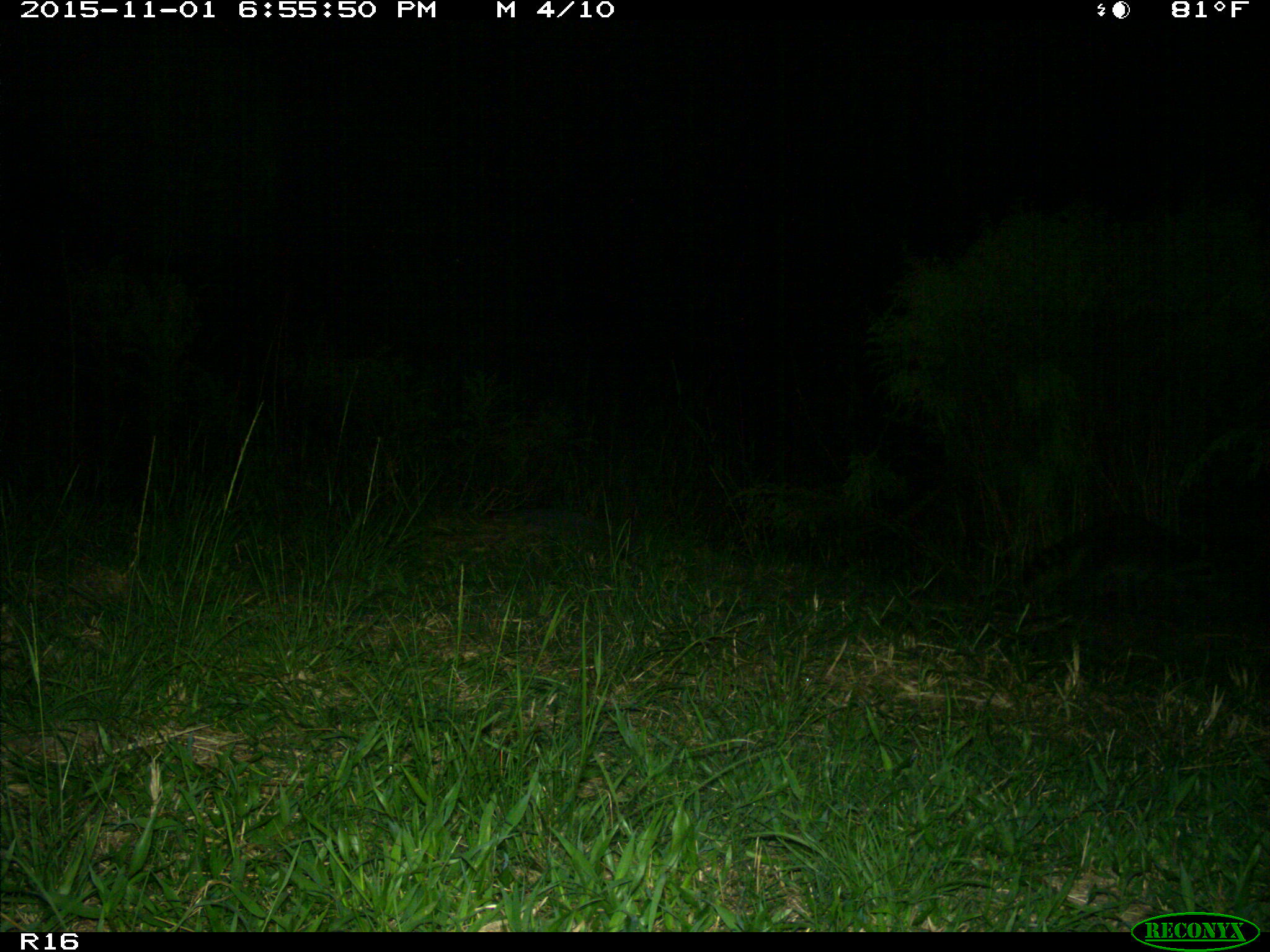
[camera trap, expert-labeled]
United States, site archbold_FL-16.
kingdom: Animalia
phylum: Chordata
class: Mammalia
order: Carnivora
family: Procyonidae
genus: Procyon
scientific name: Procyon lotor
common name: common raccoon